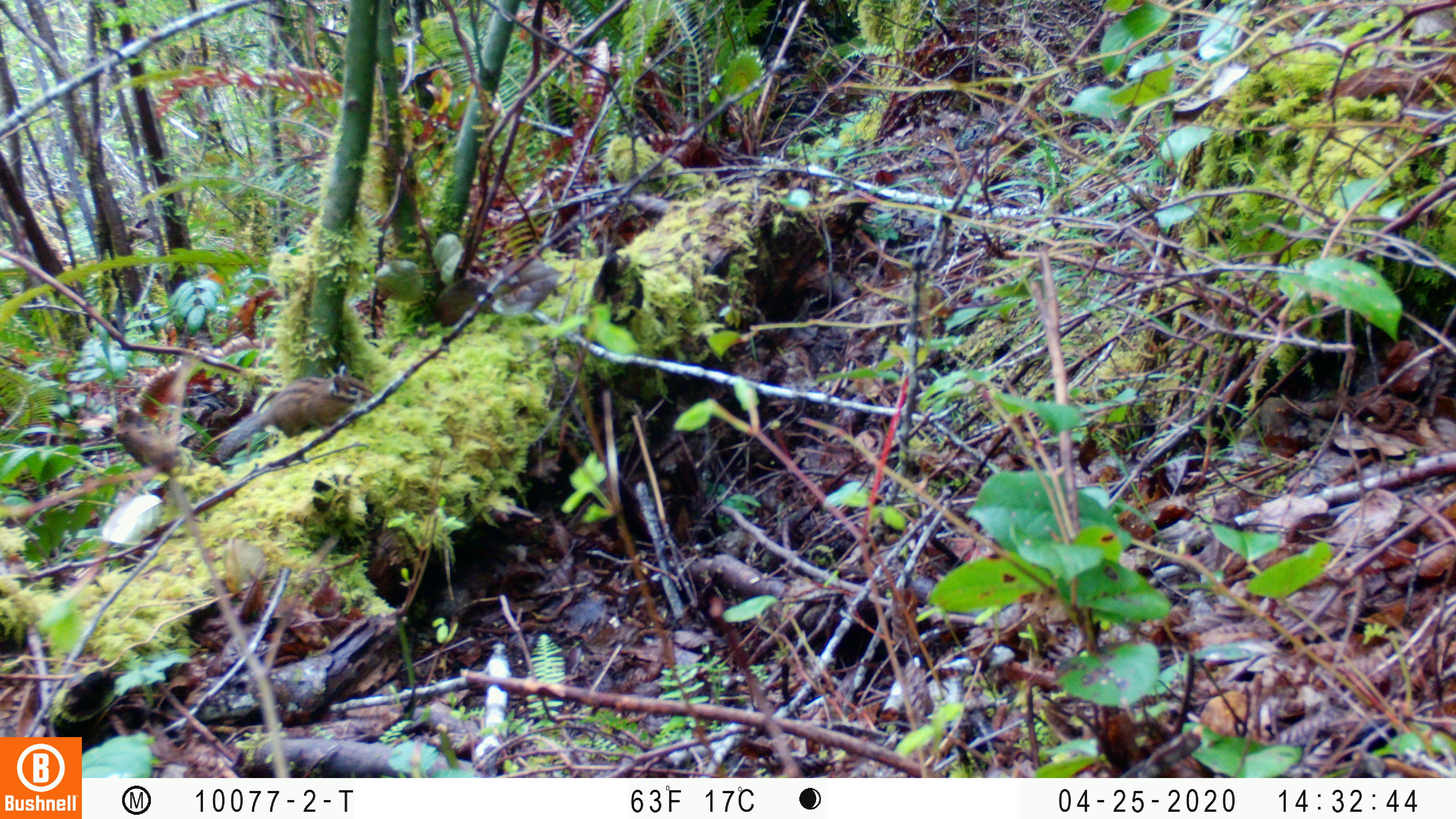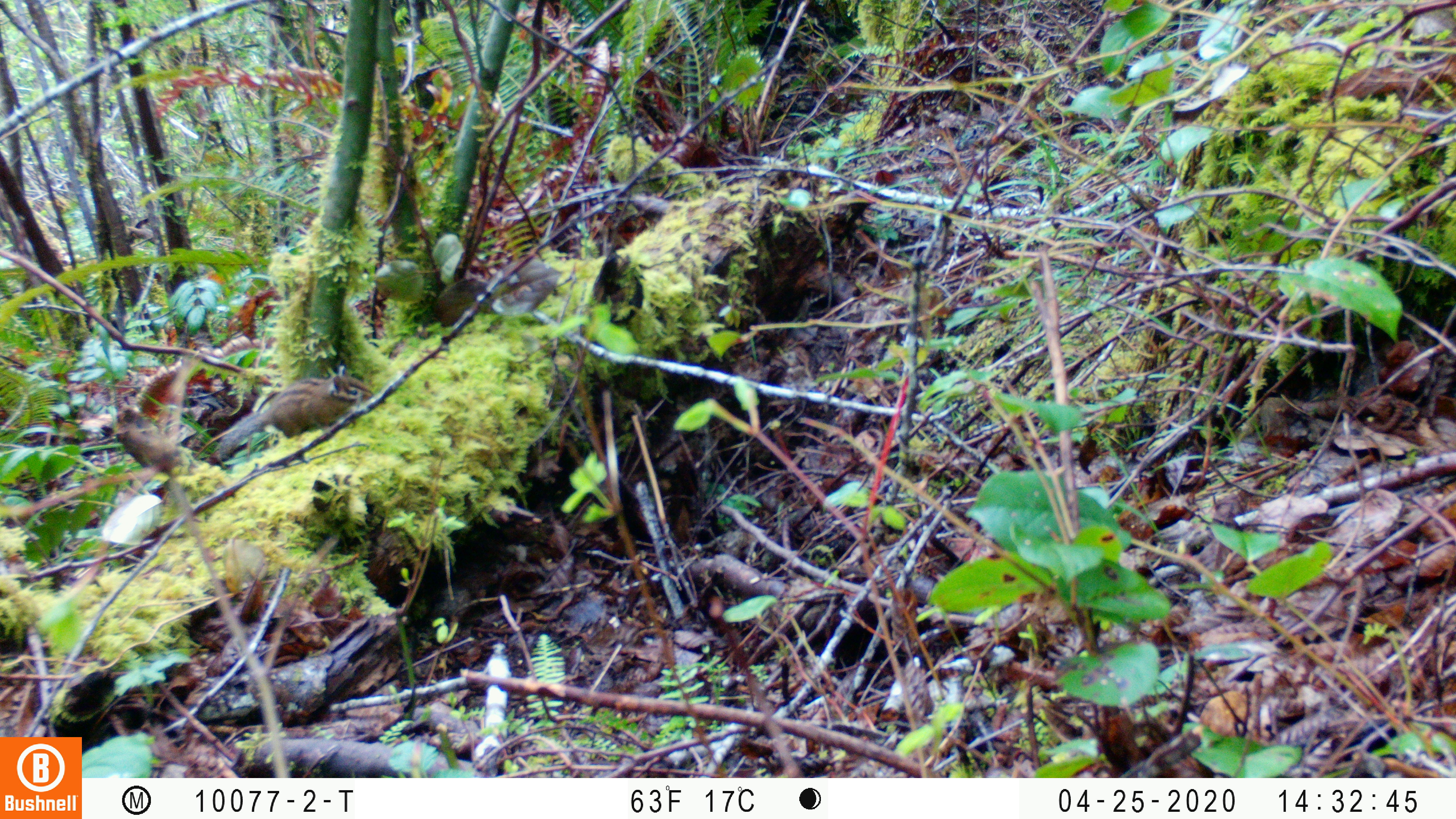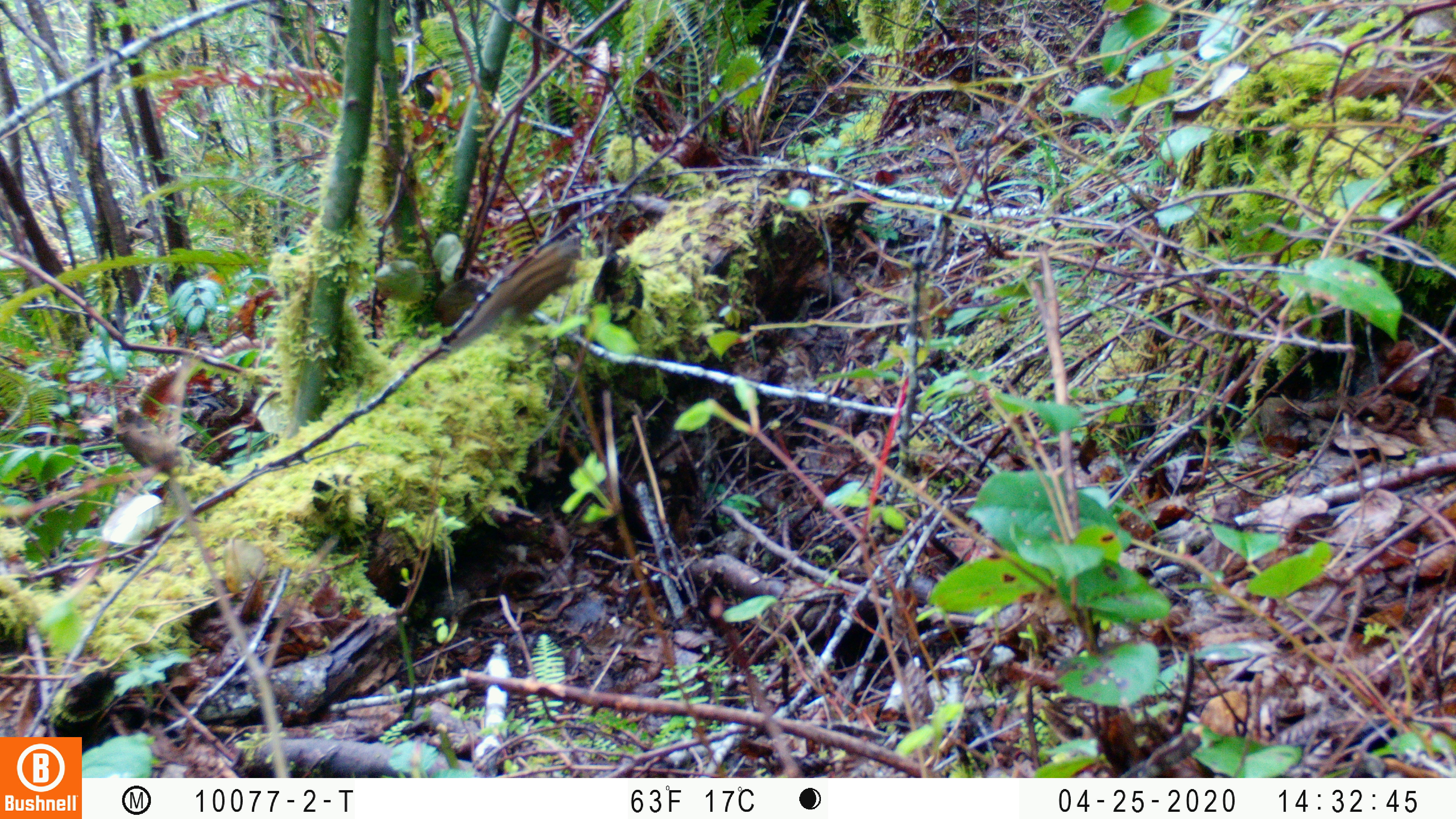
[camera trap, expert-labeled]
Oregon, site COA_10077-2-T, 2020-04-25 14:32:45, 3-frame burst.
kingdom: Animalia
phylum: Chordata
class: Mammalia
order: Rodentia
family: Sciuridae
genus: Neotamias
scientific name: Neotamias townsendii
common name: townsend's chipmunk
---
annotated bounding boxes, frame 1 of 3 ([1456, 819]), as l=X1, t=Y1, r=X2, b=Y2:
townsend's chipmunk: l=210, t=360, r=375, b=464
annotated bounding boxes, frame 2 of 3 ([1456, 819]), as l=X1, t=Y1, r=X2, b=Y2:
townsend's chipmunk: l=210, t=358, r=378, b=461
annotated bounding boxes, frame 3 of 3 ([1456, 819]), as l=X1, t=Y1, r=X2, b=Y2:
townsend's chipmunk: l=446, t=232, r=592, b=346